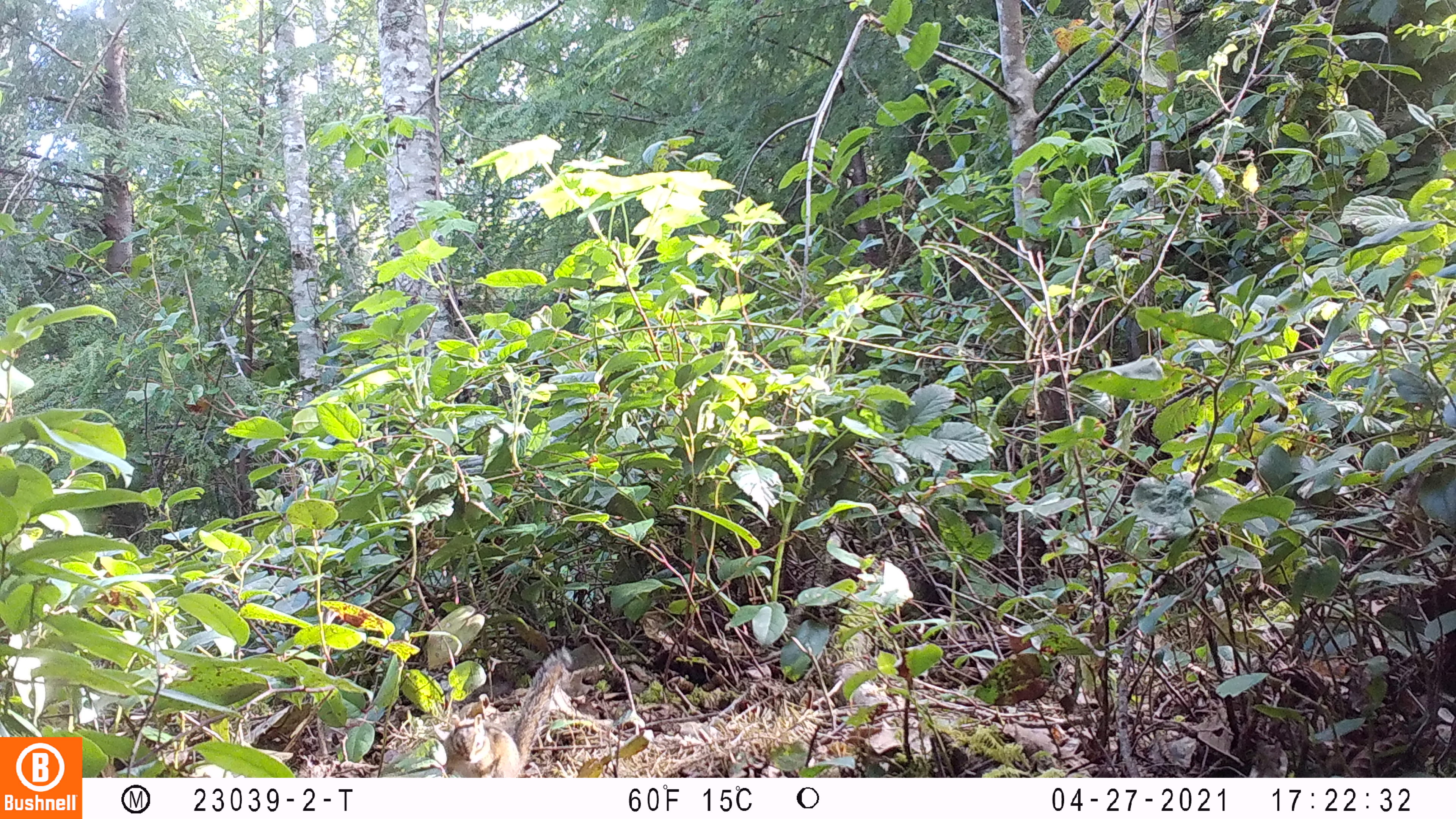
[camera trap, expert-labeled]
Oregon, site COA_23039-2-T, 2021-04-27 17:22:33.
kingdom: Animalia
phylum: Chordata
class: Mammalia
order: Rodentia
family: Sciuridae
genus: Neotamias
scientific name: Neotamias townsendii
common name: townsend's chipmunk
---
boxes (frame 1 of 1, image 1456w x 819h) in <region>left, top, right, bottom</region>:
townsend's chipmunk: <region>425, 636, 599, 776</region>